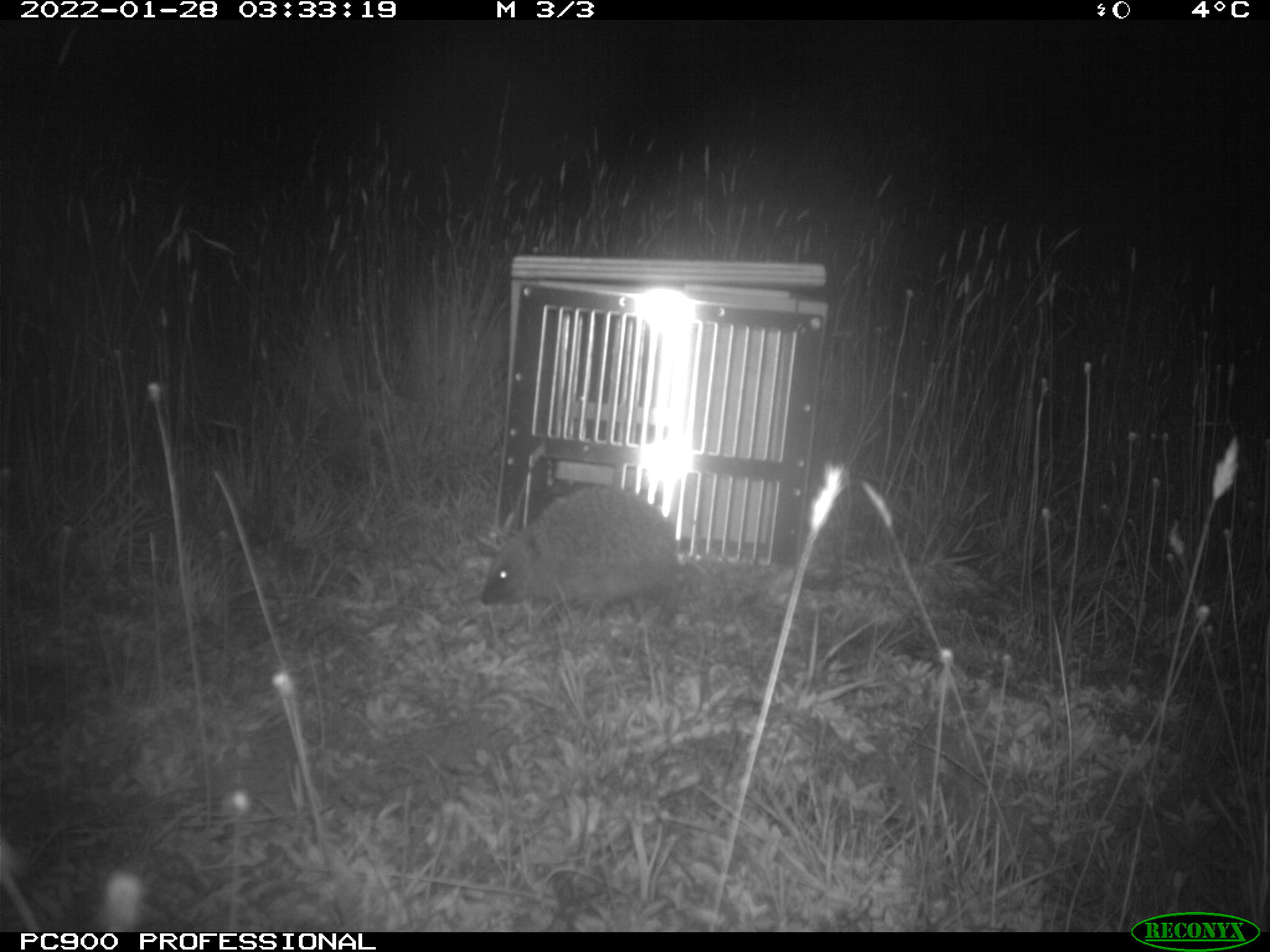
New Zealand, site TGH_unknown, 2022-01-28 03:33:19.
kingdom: Animalia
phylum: Chordata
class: Mammalia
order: Eulipotyphla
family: Erinaceidae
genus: Erinaceus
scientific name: Erinaceus europaeus europaeus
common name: european hedgehog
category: hedgehog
Hedgehog (european hedgehog) (Erinaceus europaeus europaeus).